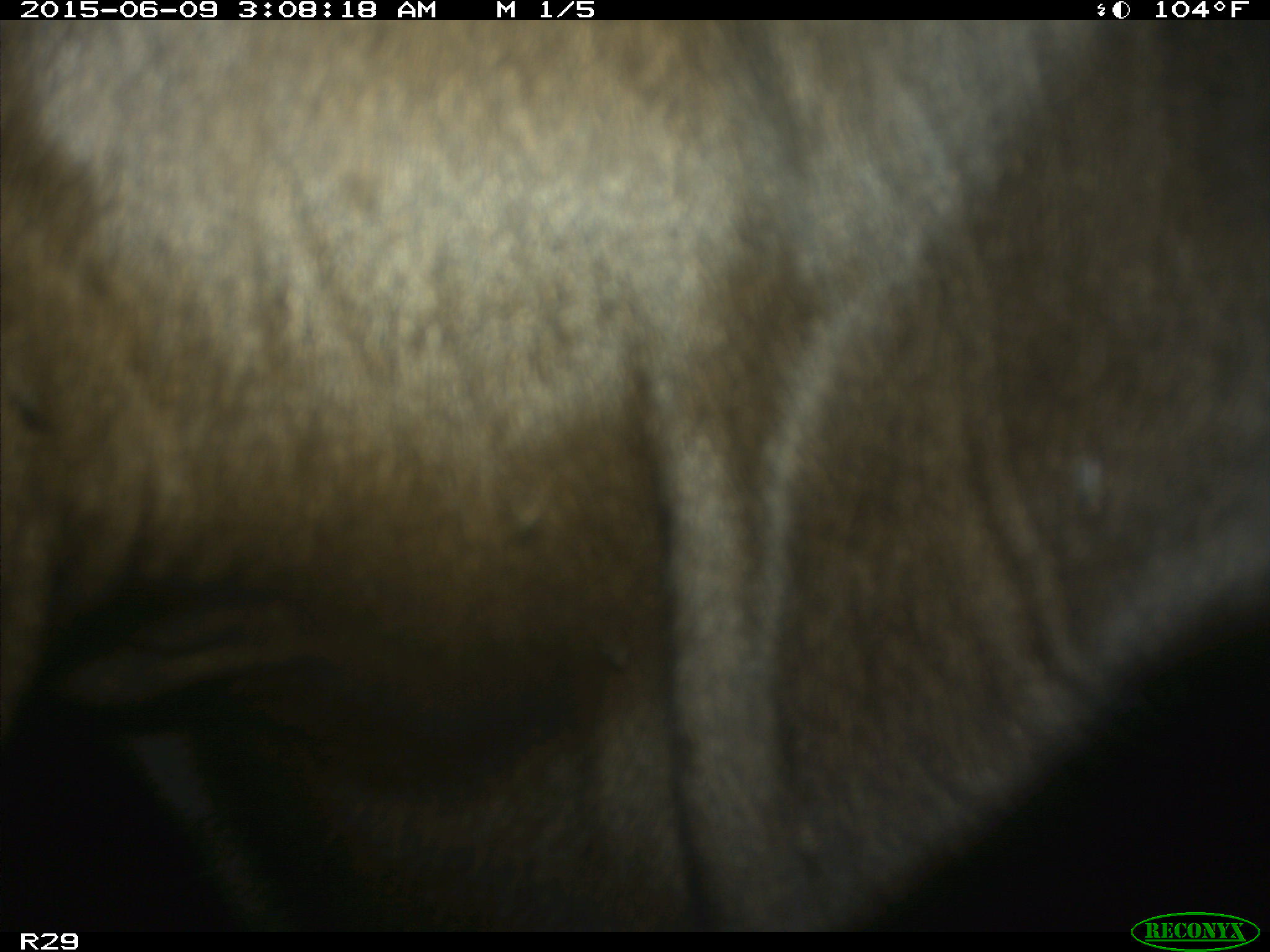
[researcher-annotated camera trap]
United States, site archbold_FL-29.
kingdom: Animalia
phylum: Chordata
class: Mammalia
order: Artiodactyla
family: Bovidae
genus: Bos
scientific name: Bos taurus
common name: domestic cow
Bos taurus (domestic cow).